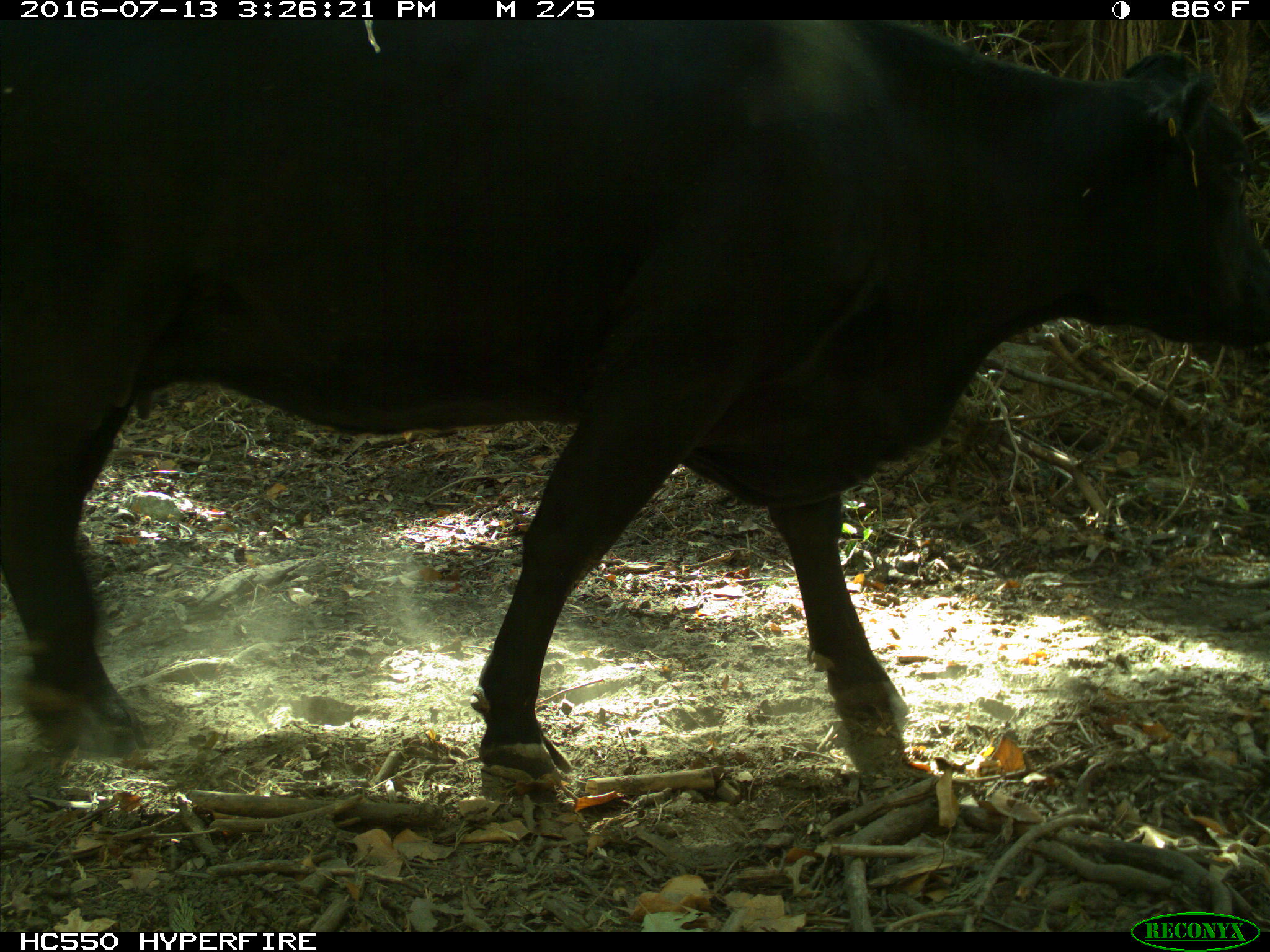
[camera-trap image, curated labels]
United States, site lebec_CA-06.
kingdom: Animalia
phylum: Chordata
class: Mammalia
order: Artiodactyla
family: Bovidae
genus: Bos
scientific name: Bos taurus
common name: domestic cow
Bos taurus (domestic cow).